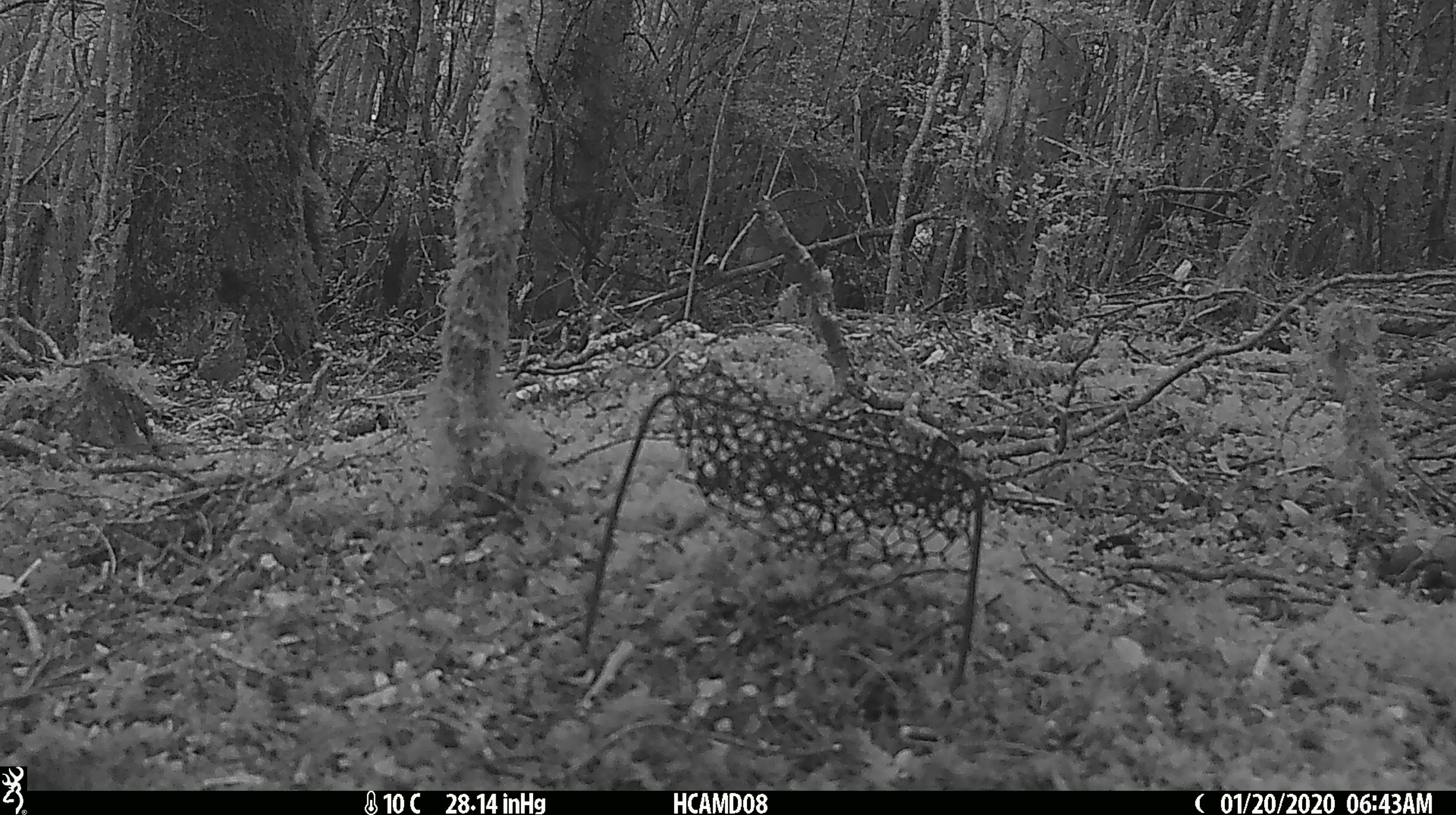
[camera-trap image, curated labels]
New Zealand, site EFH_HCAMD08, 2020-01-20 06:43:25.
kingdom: Animalia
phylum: Chordata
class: Aves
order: Passeriformes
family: Turdidae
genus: Turdus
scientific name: Turdus philomelos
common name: song thrush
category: thrush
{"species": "thrush (song thrush) (Turdus philomelos)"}